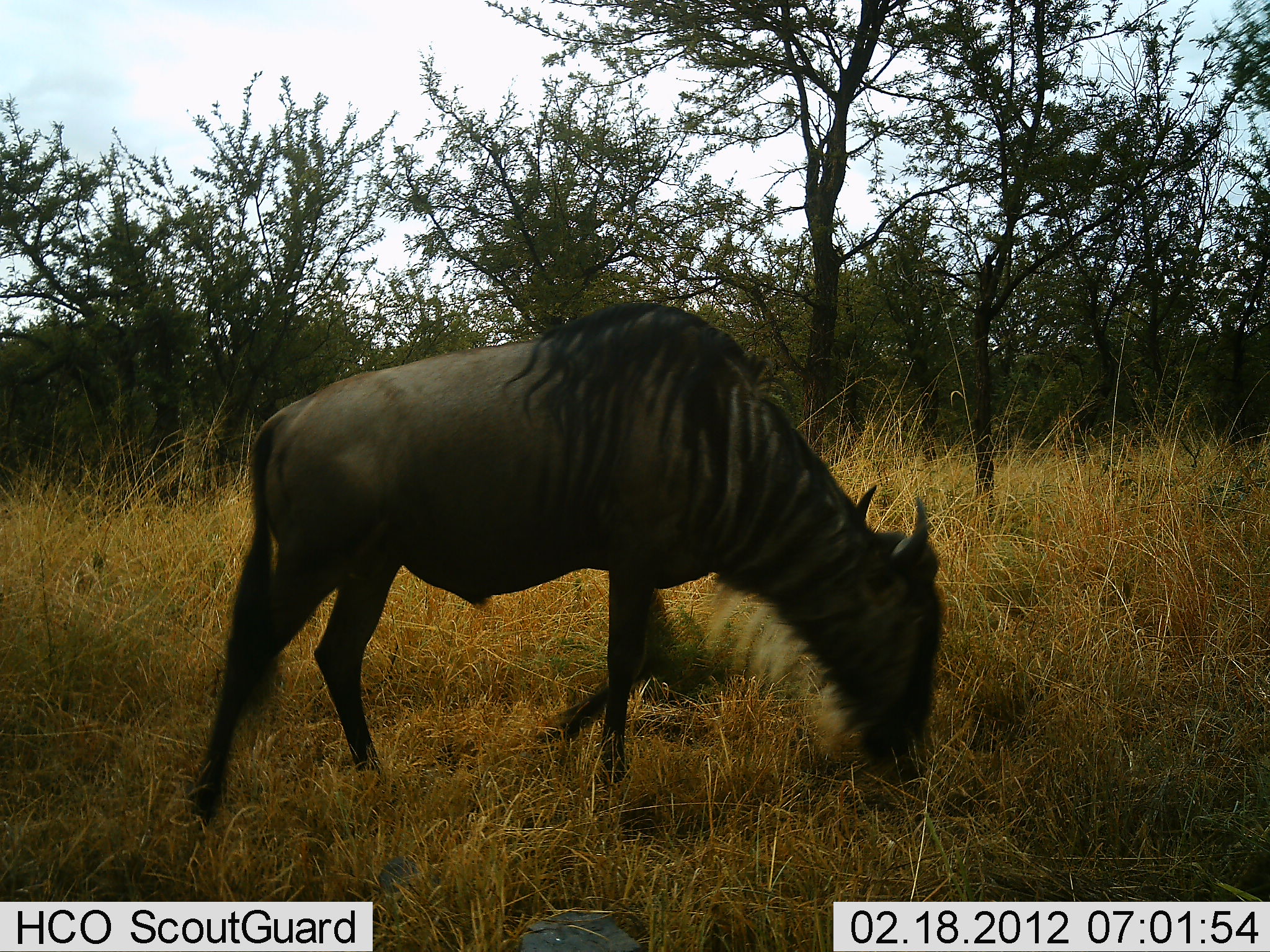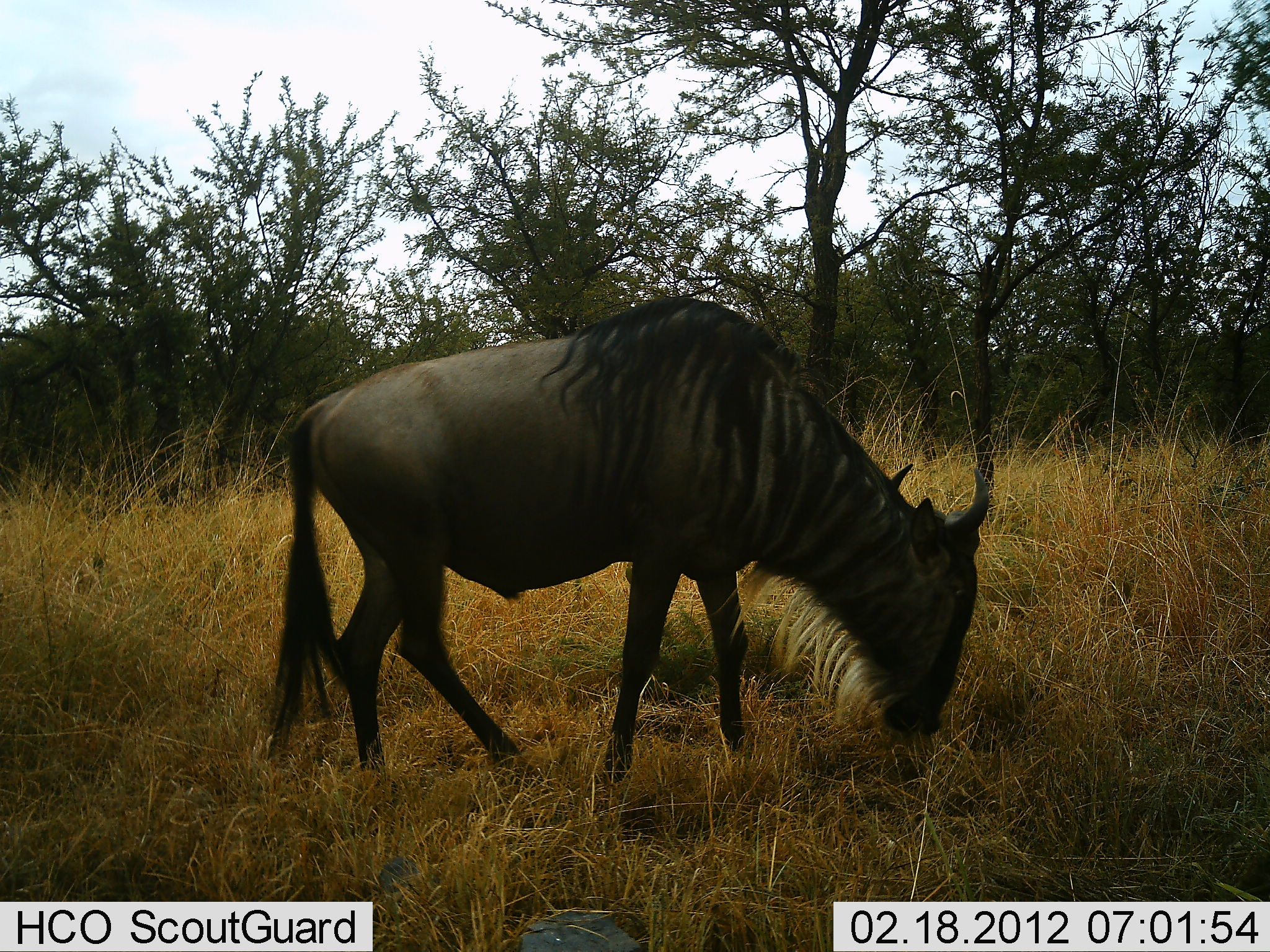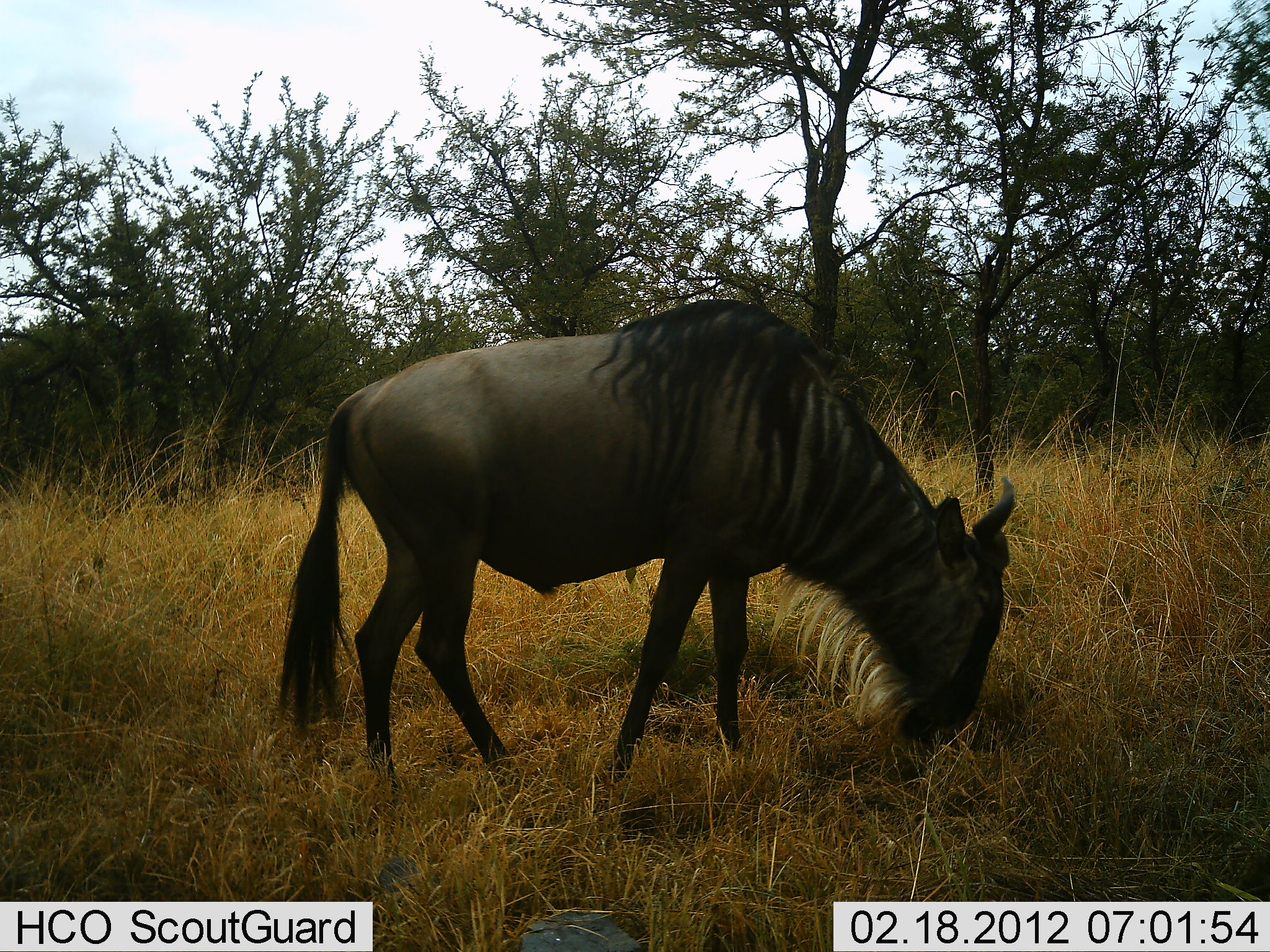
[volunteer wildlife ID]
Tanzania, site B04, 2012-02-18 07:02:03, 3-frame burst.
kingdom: Animalia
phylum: Chordata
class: Mammalia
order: Artiodactyla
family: Bovidae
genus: Connochaetes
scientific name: Connochaetes taurinus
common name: blue wildebeest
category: wildebeest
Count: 1.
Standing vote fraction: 22%.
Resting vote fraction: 0%.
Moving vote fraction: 22%.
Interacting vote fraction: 0%.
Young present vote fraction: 0%.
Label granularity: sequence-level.